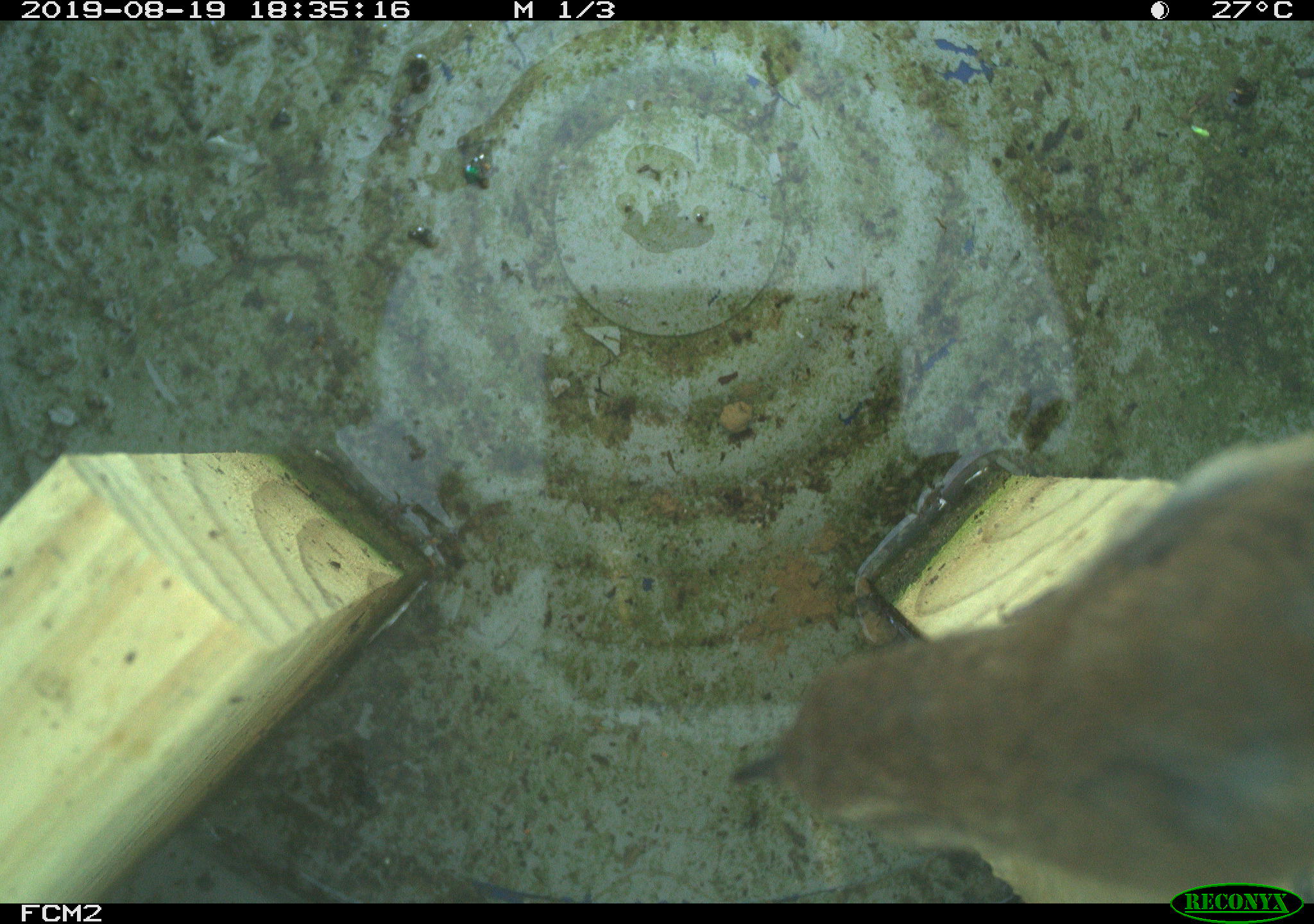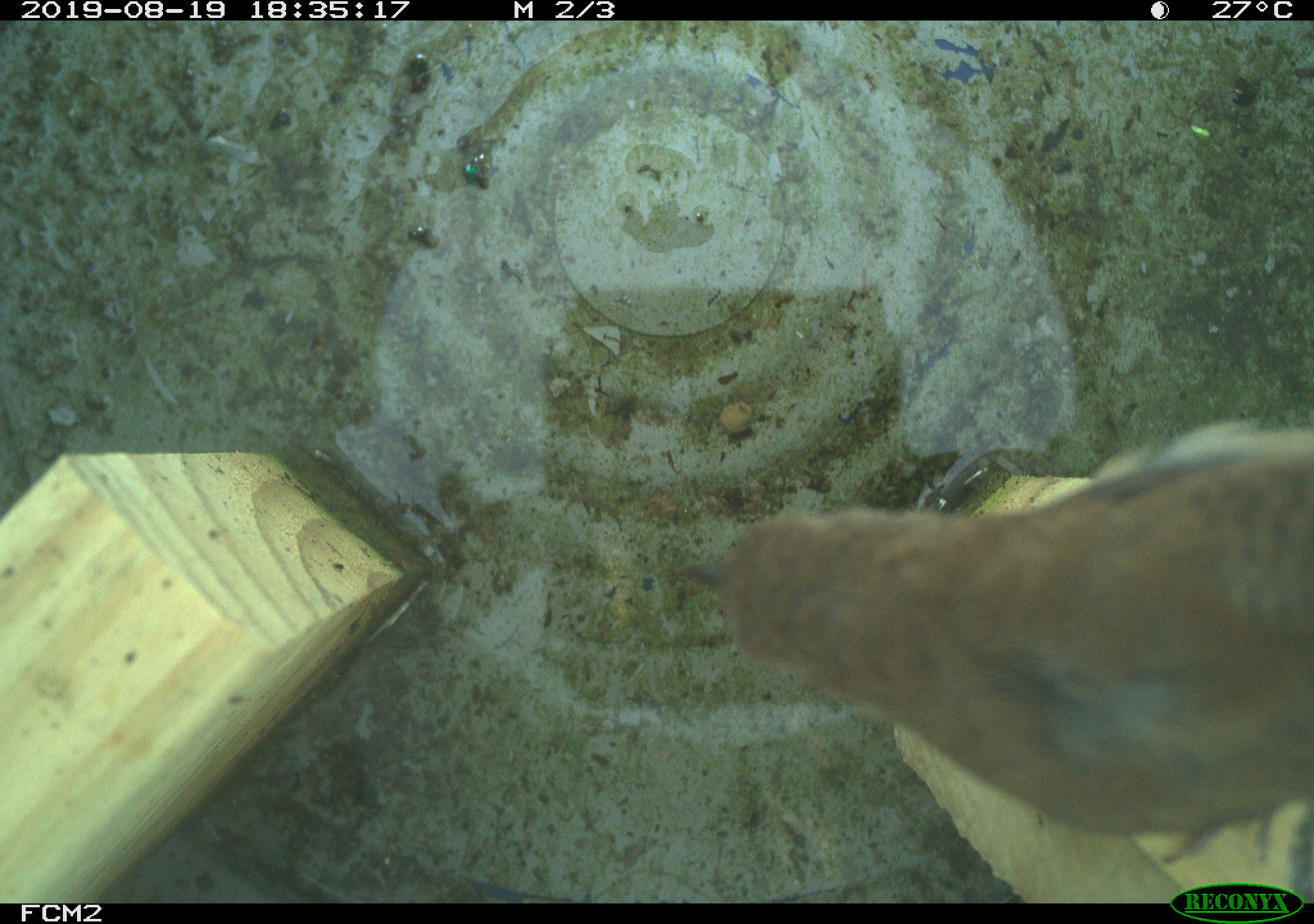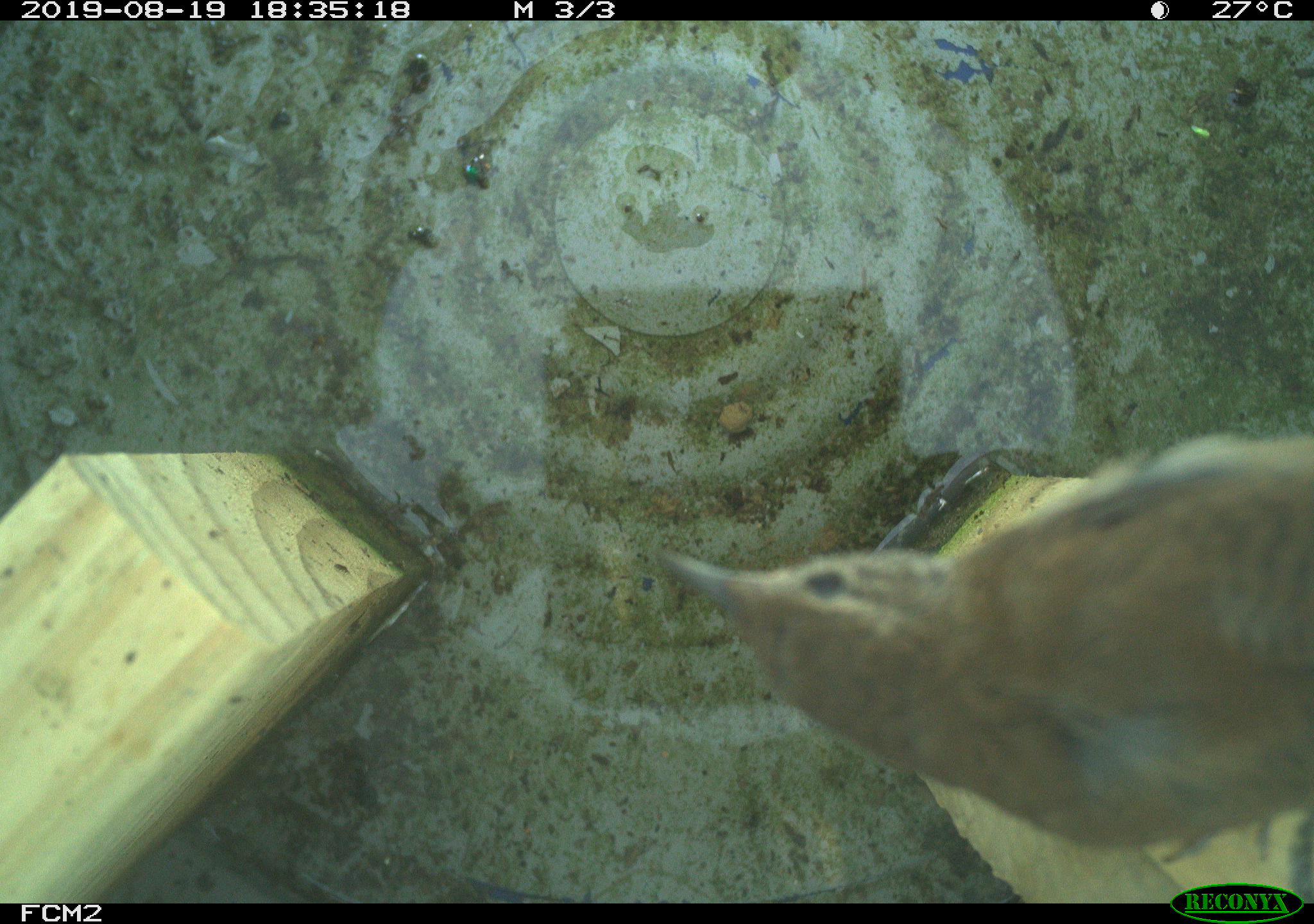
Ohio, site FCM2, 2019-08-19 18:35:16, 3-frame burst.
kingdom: Animalia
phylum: Chordata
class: Aves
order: Passeriformes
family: Troglodytidae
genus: Troglodytes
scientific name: Troglodytes aedon aedon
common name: northern house wren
Northern house wren (Troglodytes aedon aedon).